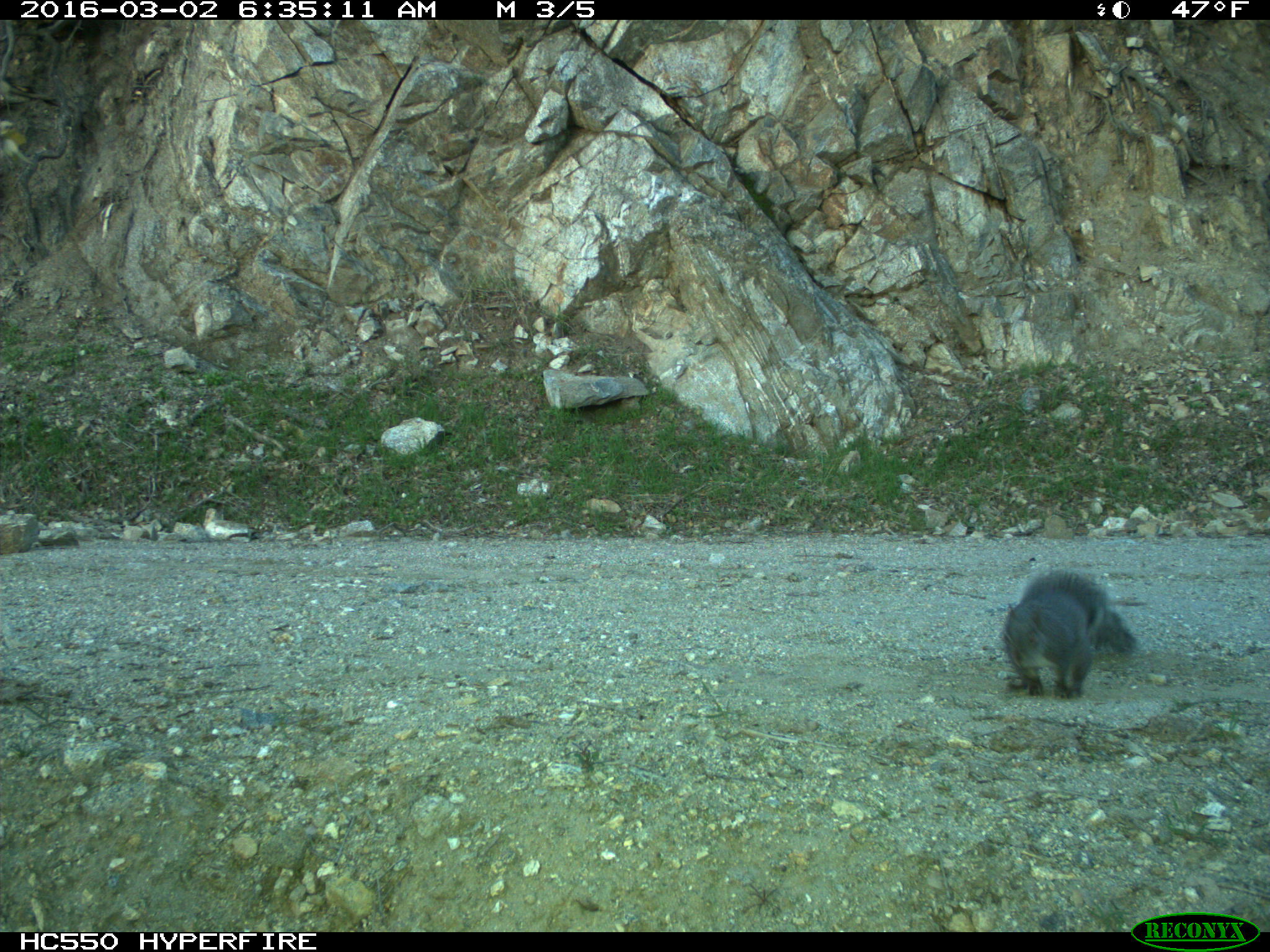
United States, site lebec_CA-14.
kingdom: Animalia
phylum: Chordata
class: Mammalia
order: Rodentia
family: Sciuridae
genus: Sciurus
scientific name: Sciurus carolinensis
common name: eastern gray squirrel